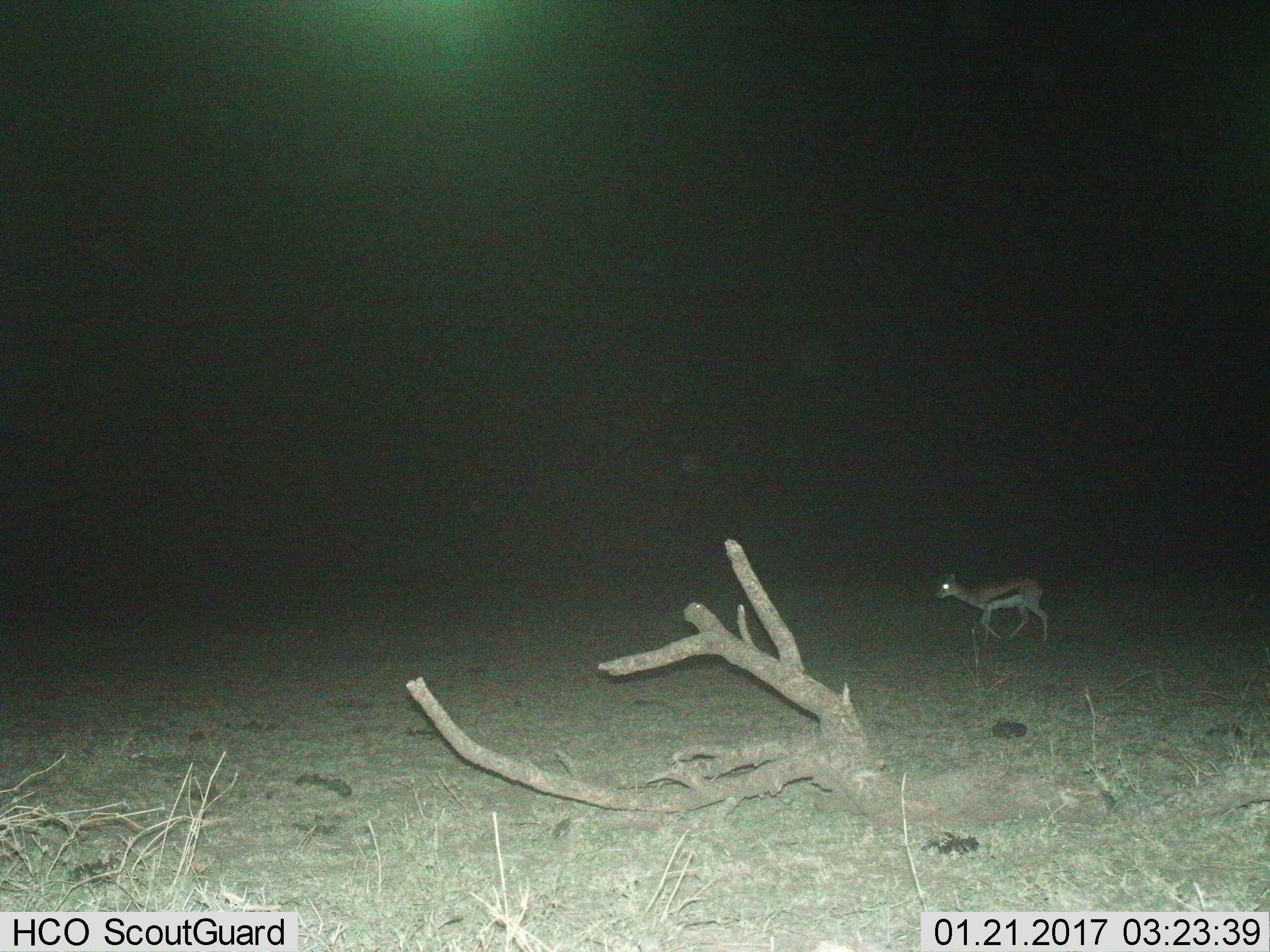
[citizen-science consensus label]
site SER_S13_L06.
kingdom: Animalia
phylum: Chordata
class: Mammalia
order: Artiodactyla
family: Bovidae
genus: Eudorcas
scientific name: Eudorcas thomsonii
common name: thomson's gazelle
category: gazellethomsons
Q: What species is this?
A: Gazellethomsons (thomson's gazelle) (Eudorcas thomsonii).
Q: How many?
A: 1.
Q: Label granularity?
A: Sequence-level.